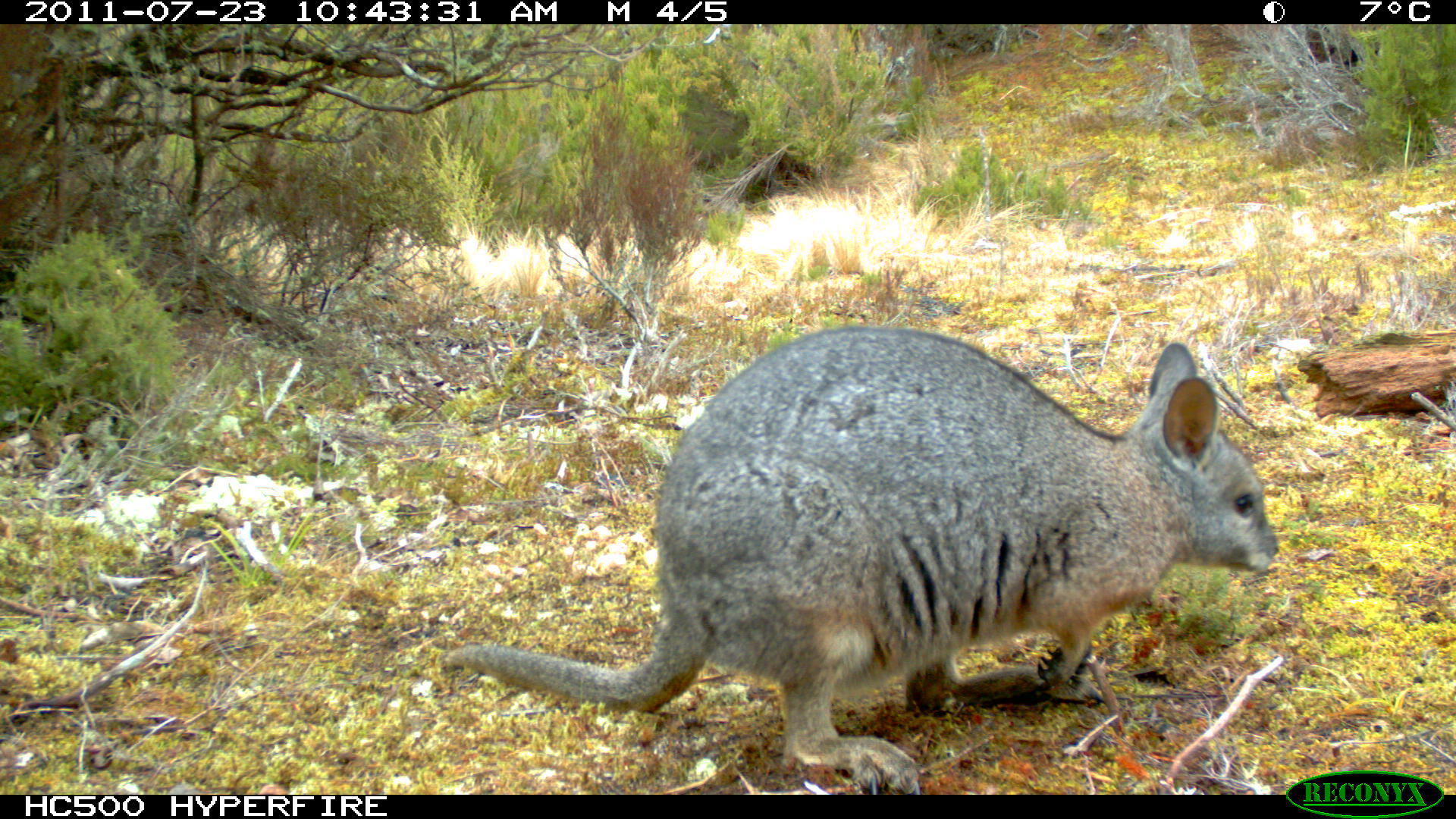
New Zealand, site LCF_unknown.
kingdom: Animalia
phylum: Chordata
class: Mammalia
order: Diprotodontia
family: Macropodidae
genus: Notamacropus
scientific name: Notamacropus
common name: wallaby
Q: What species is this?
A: Wallaby (Notamacropus).